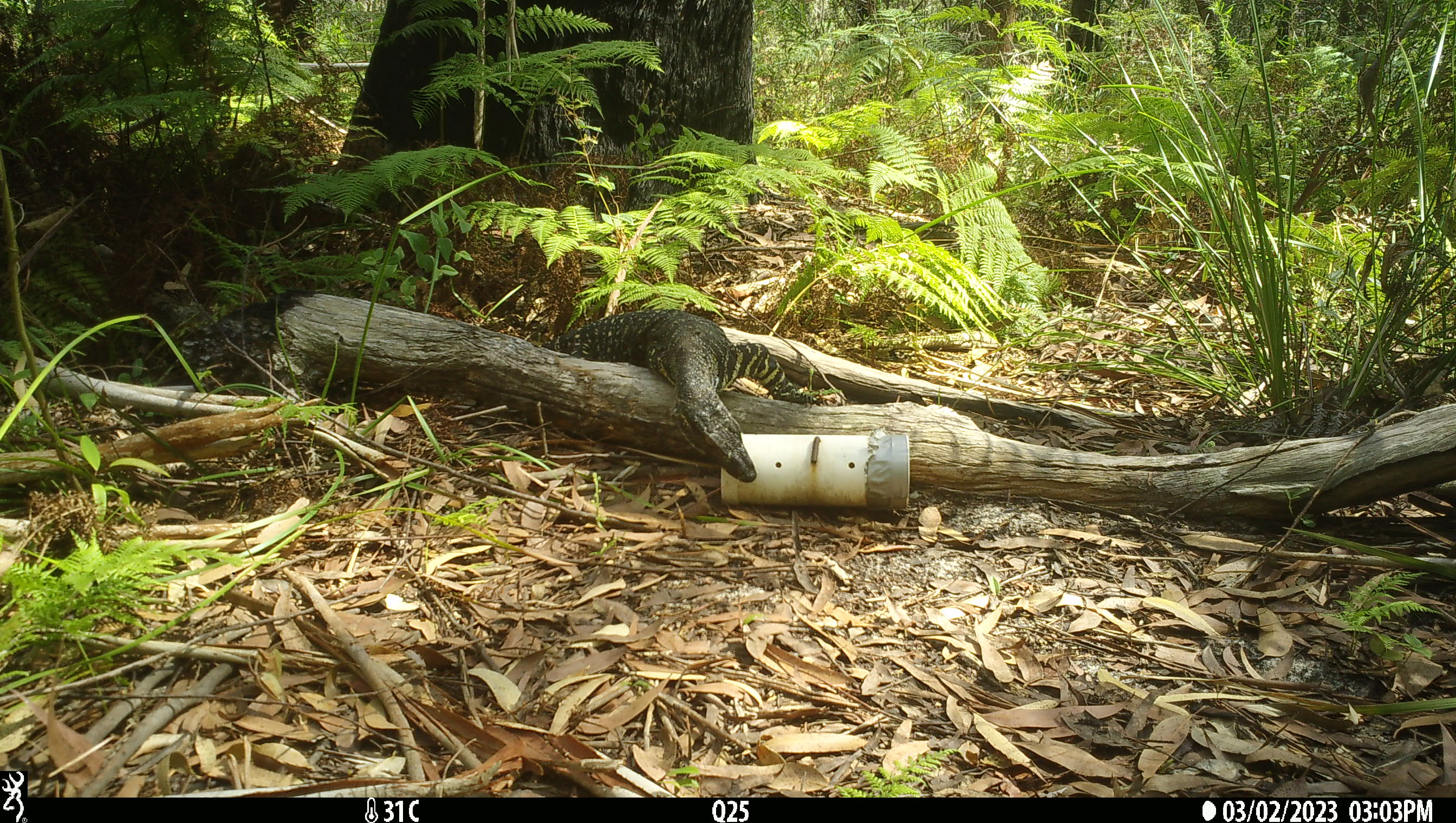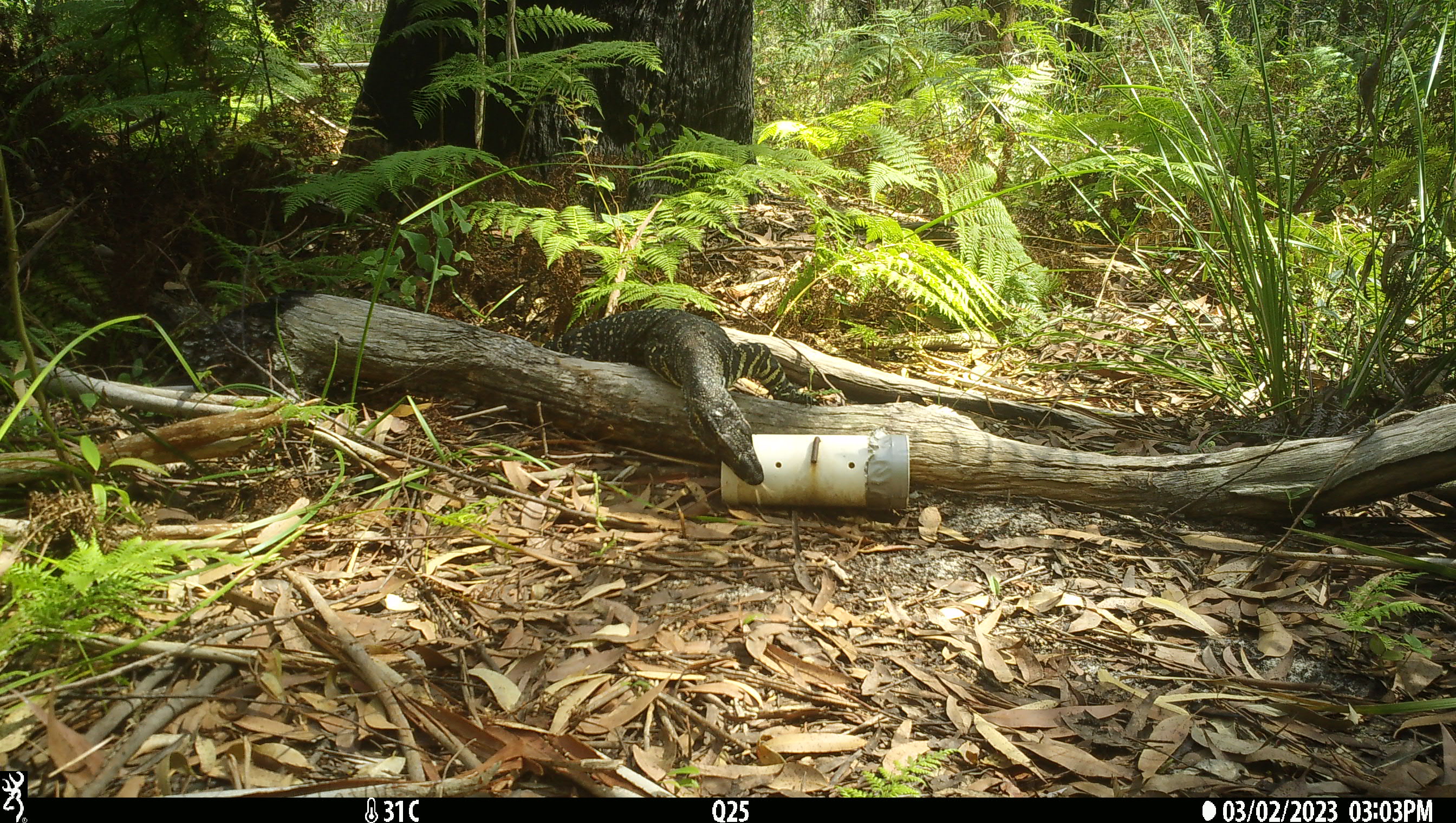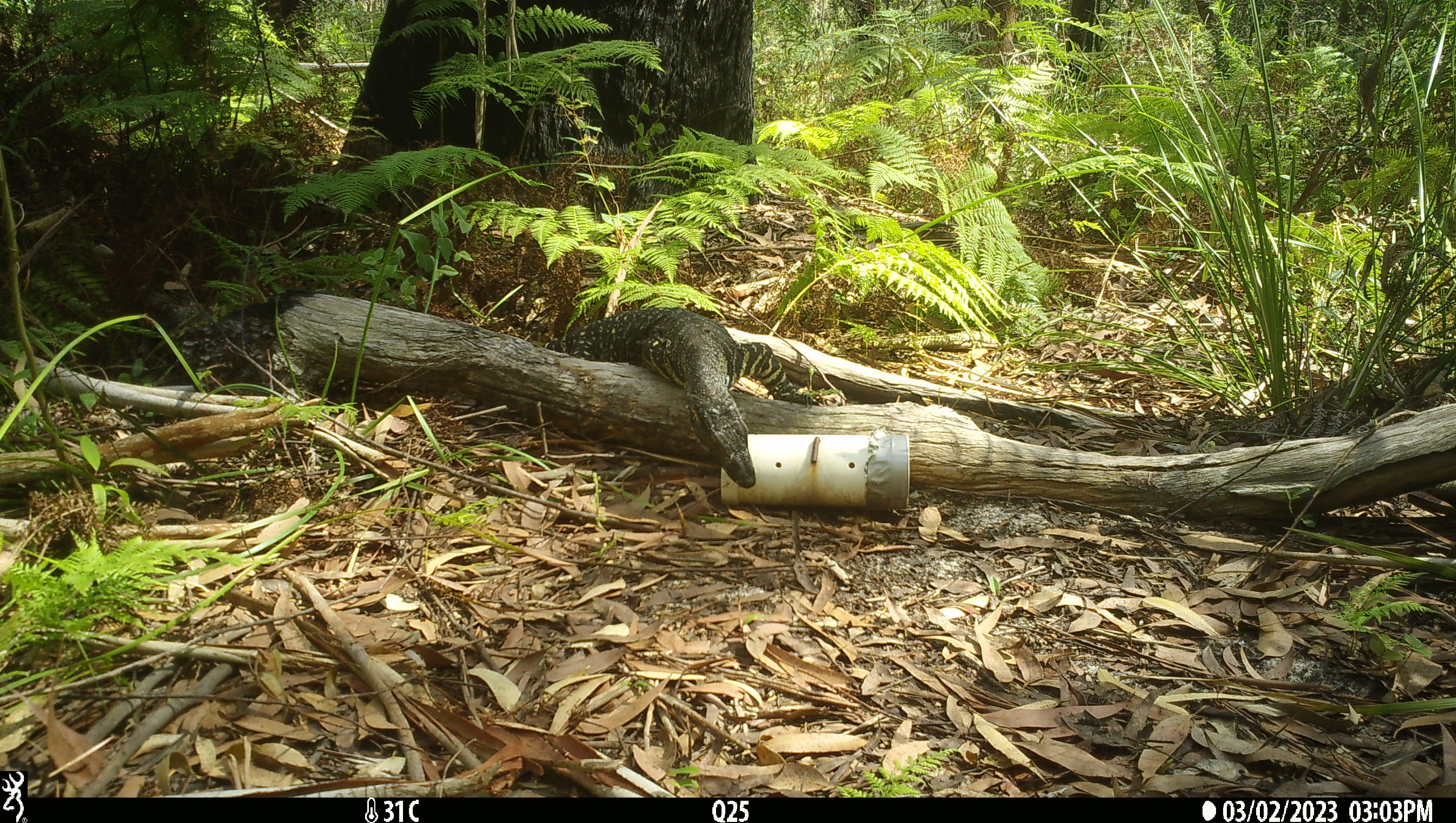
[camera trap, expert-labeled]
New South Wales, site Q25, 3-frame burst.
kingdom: Animalia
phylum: Chordata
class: Reptilia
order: Squamata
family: Varanidae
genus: Varanus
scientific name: Varanus varius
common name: lace monitor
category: goanna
Goanna (lace monitor) (Varanus varius).